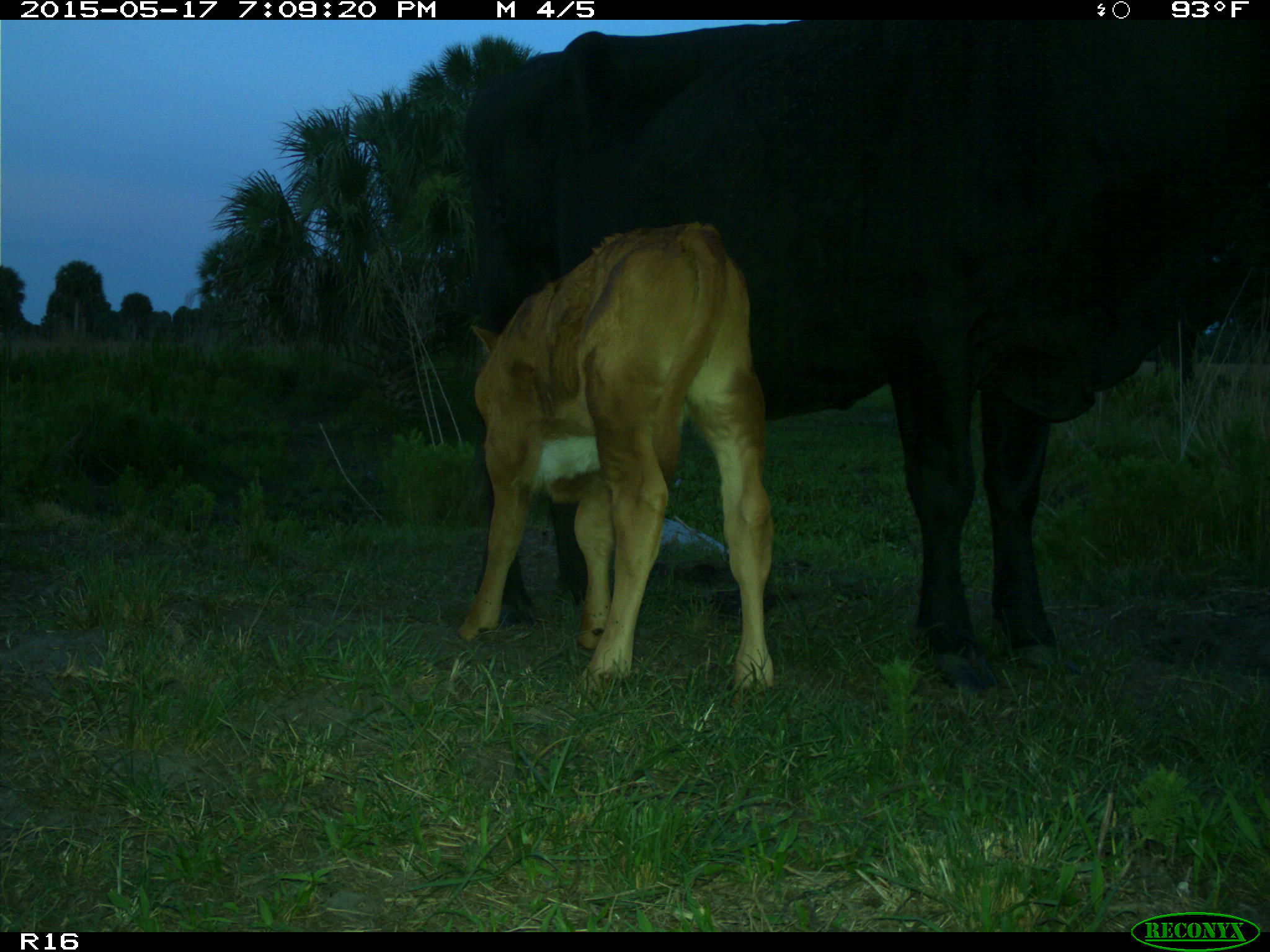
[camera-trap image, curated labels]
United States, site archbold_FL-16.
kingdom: Animalia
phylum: Chordata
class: Mammalia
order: Artiodactyla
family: Bovidae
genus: Bos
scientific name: Bos taurus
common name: domestic cow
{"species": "Bos taurus (domestic cow)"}